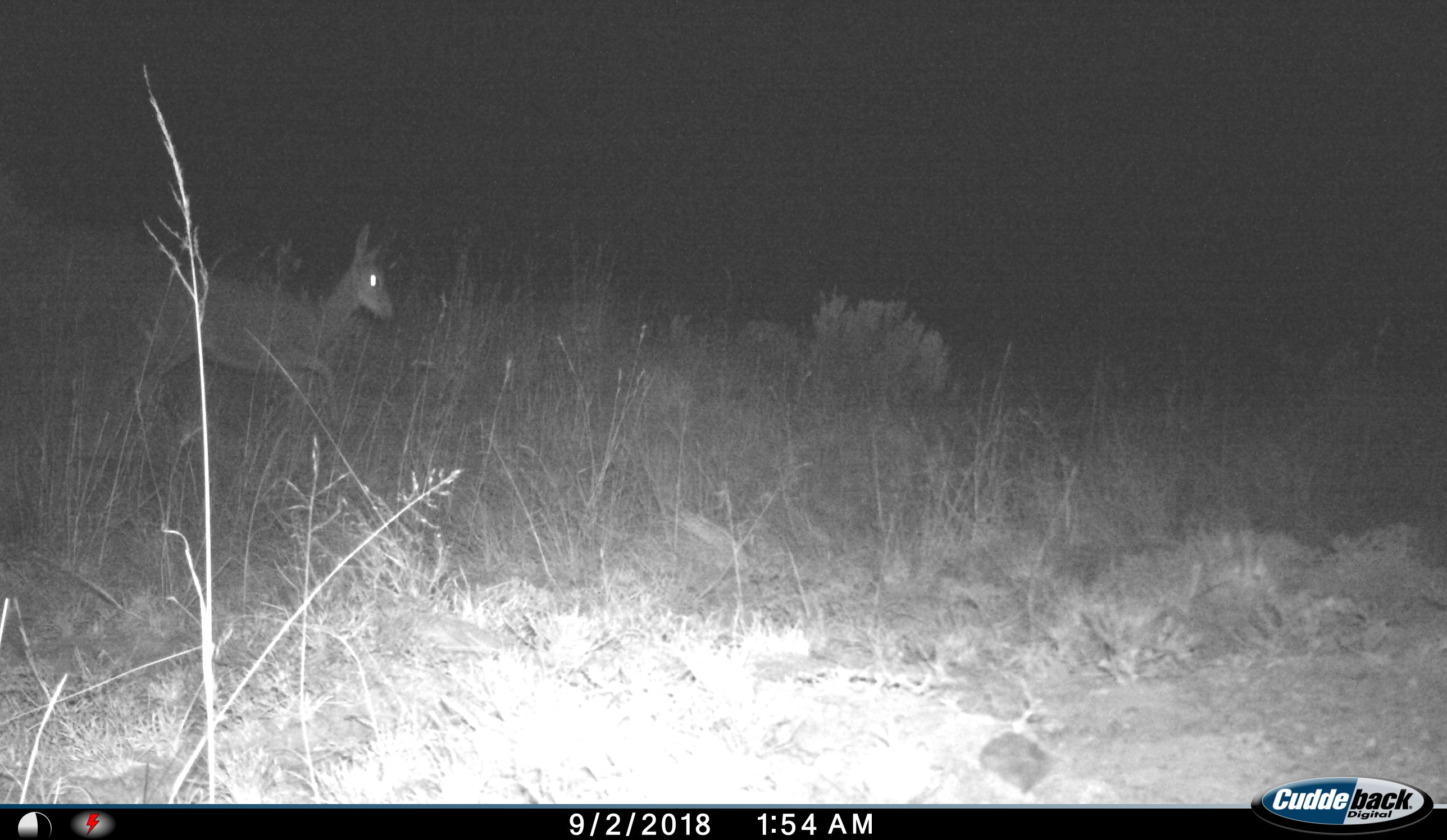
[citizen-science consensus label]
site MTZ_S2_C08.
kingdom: Animalia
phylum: Chordata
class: Mammalia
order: Artiodactyla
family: Cervidae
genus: Dama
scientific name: Dama dama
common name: fallow deer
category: fallowdeer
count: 1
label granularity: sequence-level